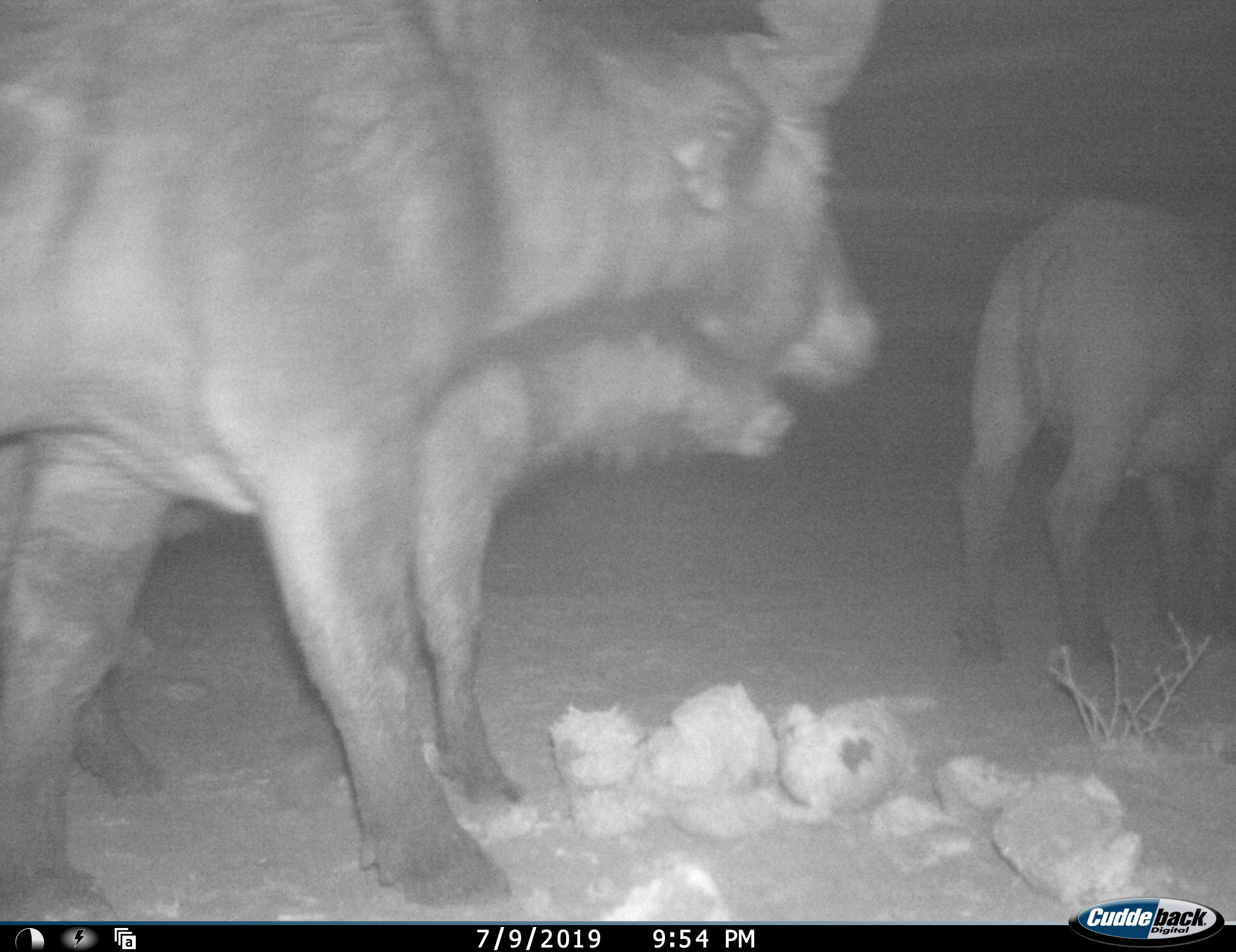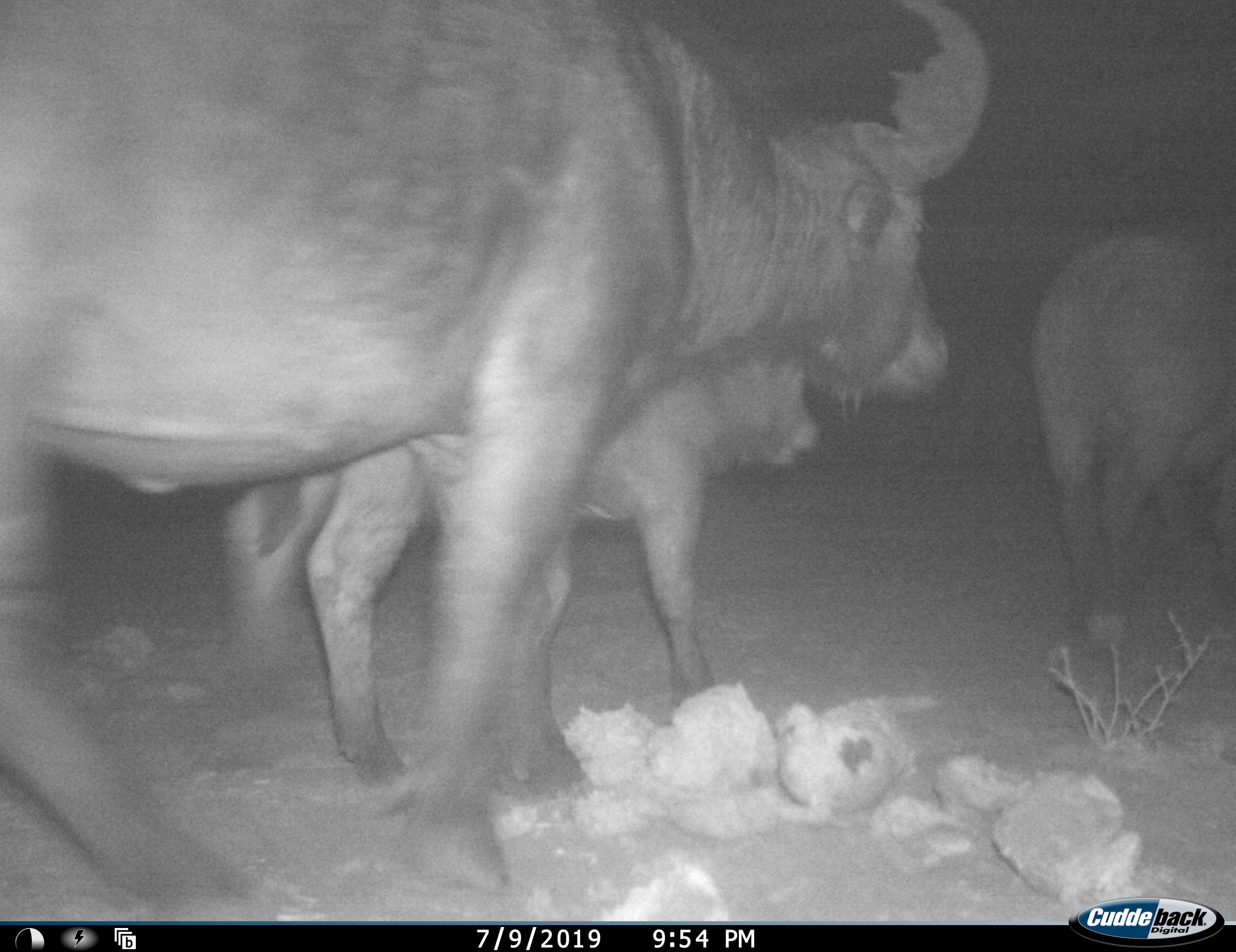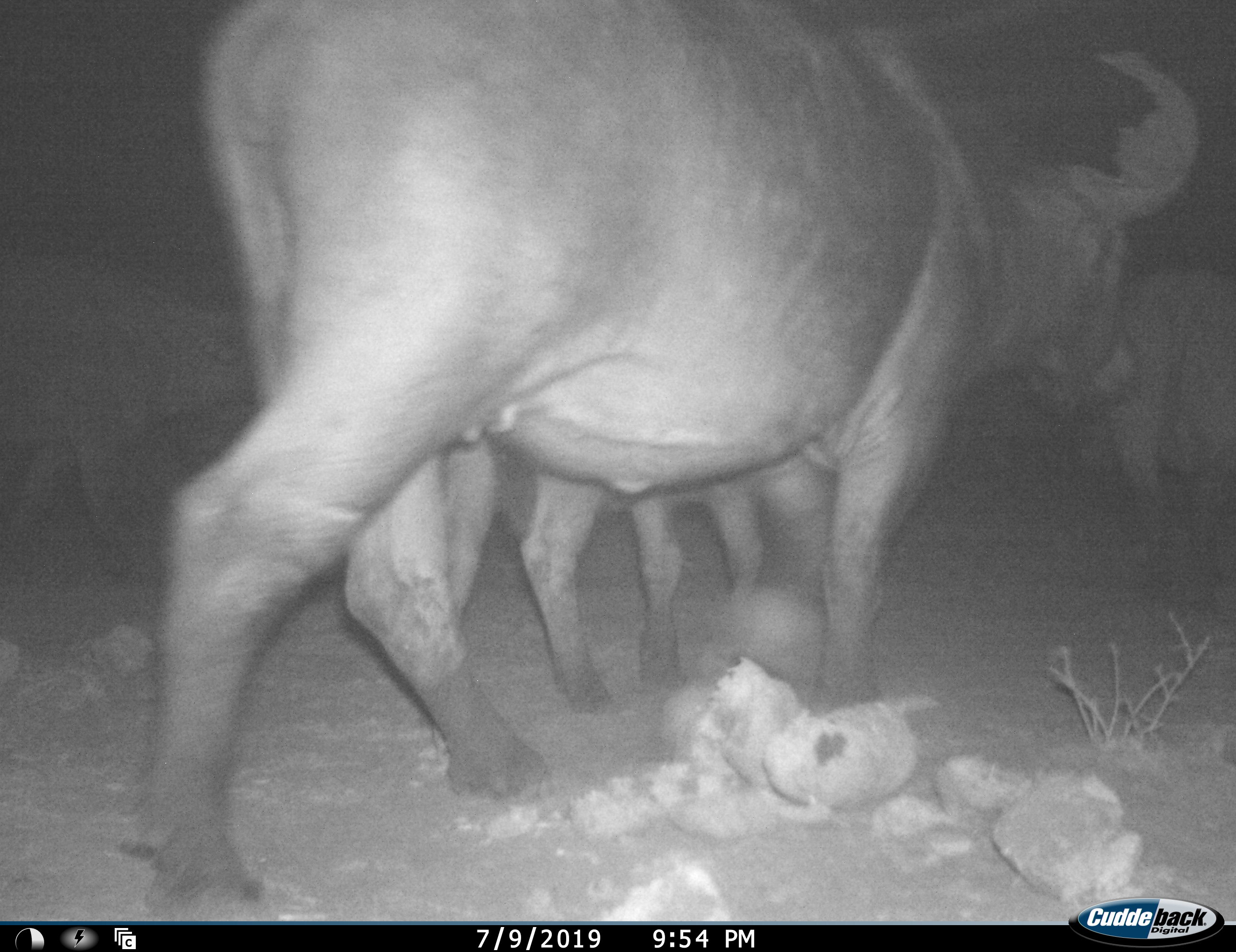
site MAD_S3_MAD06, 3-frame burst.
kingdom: Animalia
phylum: Chordata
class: Mammalia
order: Artiodactyla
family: Bovidae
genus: Syncerus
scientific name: Syncerus caffer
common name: african buffalo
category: buffalo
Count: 3.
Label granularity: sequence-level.